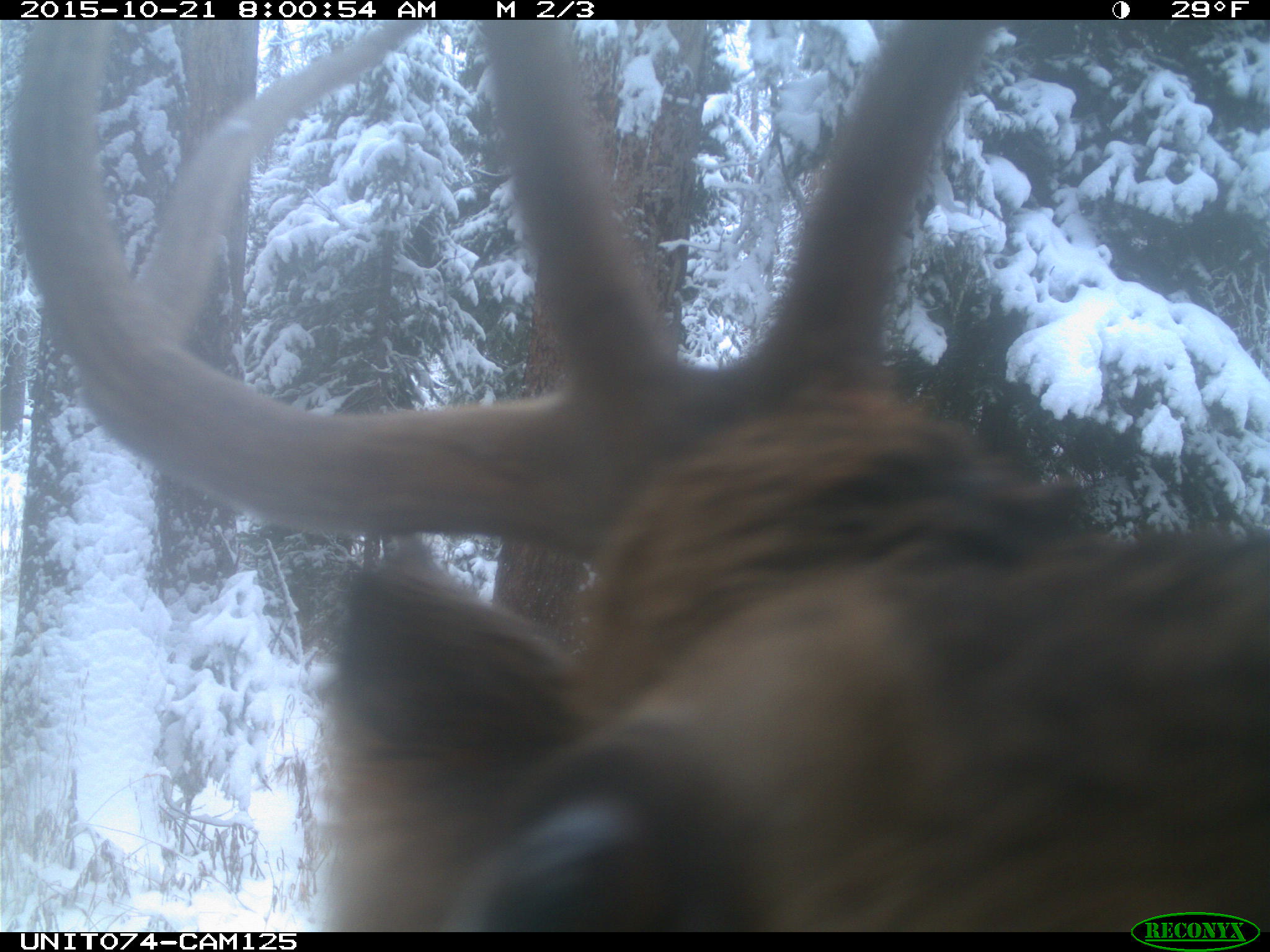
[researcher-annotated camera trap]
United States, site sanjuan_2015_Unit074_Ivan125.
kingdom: Animalia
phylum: Chordata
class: Mammalia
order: Artiodactyla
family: Cervidae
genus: Cervus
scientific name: Cervus elaphus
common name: red deer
Cervus elaphus (red deer).